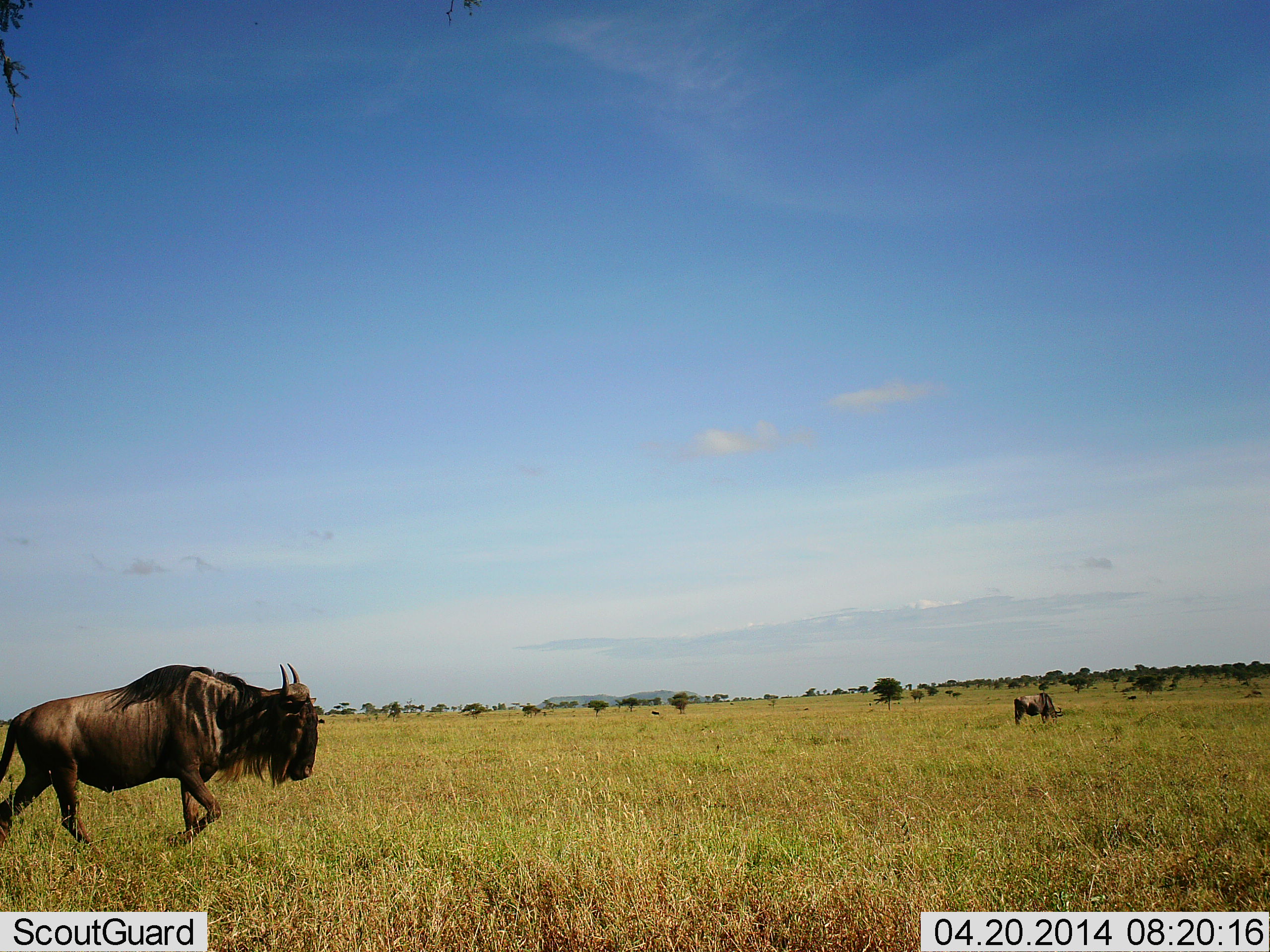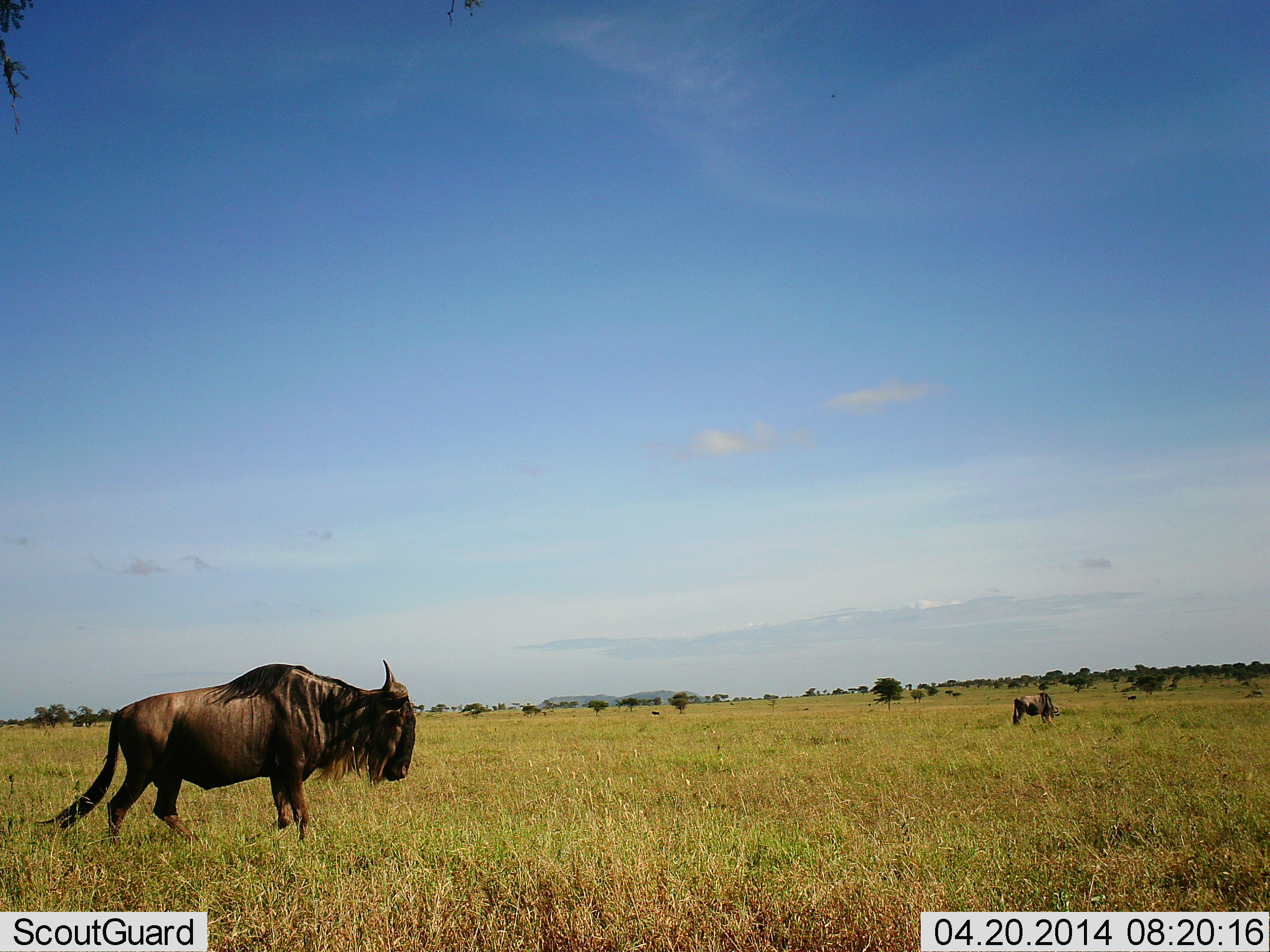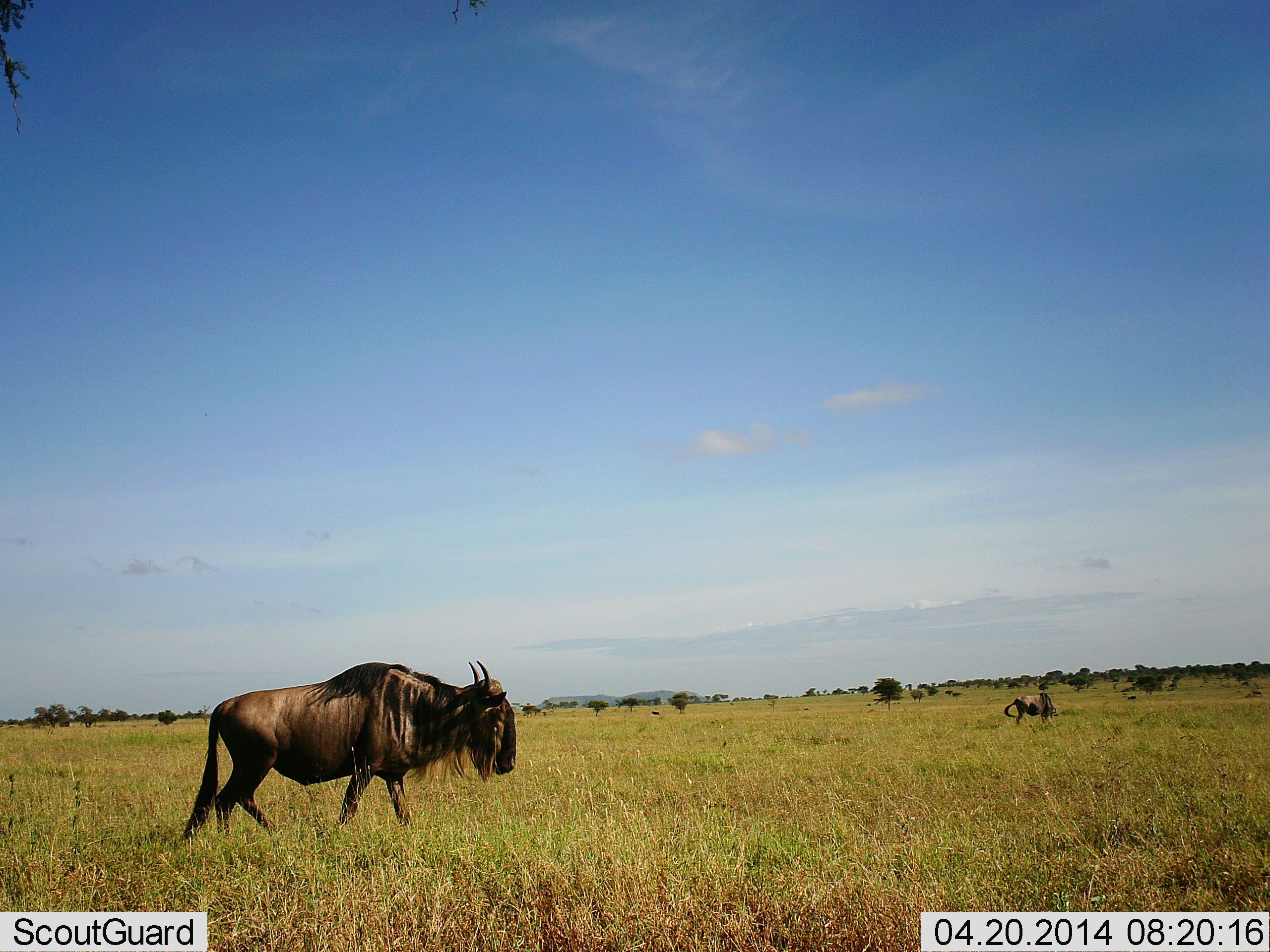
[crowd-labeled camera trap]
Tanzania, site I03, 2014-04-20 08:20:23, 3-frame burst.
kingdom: Animalia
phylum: Chordata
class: Mammalia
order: Artiodactyla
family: Bovidae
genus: Connochaetes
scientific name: Connochaetes taurinus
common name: blue wildebeest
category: wildebeest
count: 2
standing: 40%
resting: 0%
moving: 100%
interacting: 0%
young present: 0%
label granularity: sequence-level